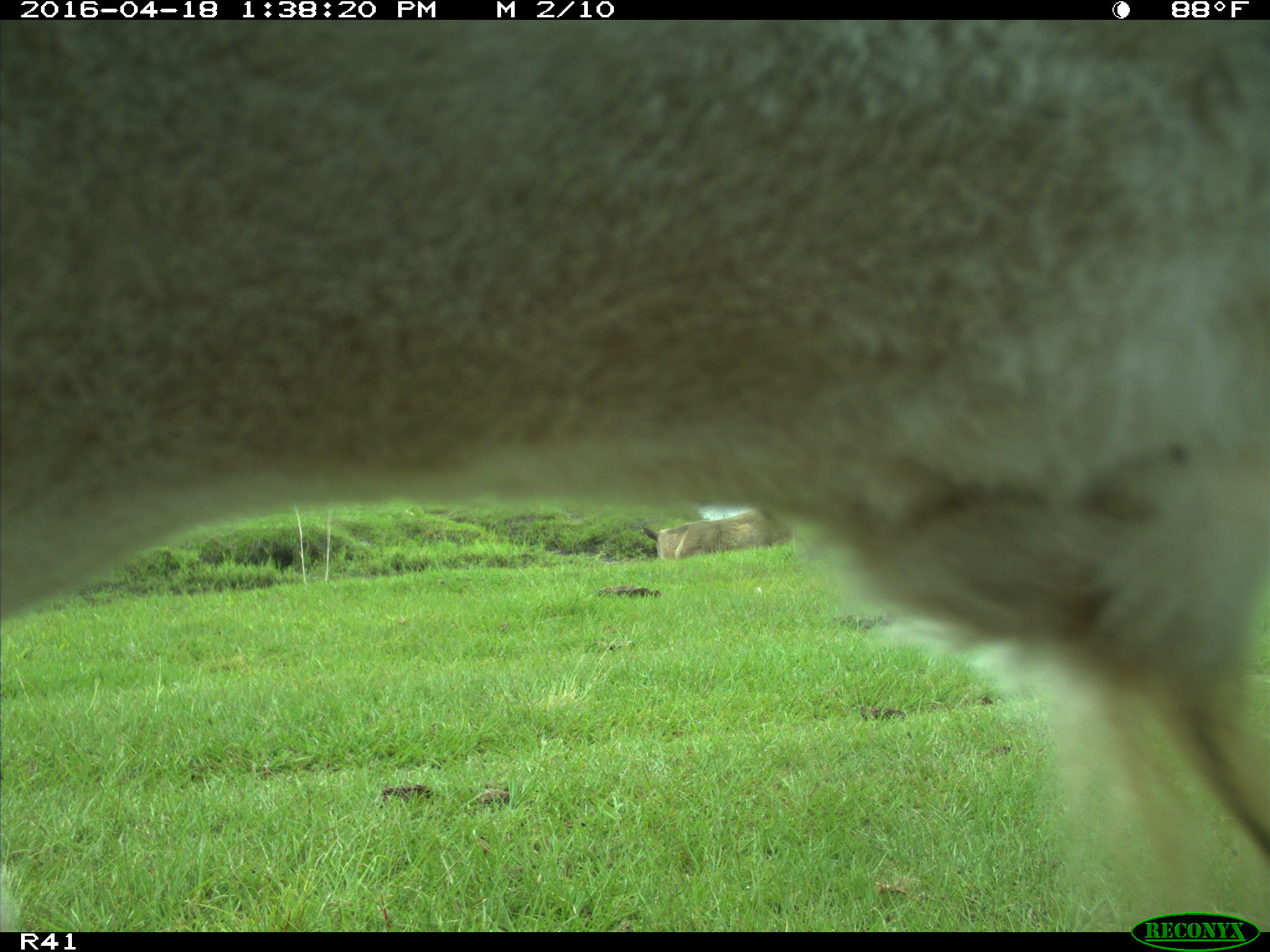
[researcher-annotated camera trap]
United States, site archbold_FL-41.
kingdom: Animalia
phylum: Chordata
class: Mammalia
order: Artiodactyla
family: Bovidae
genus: Bos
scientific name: Bos taurus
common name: domestic cow